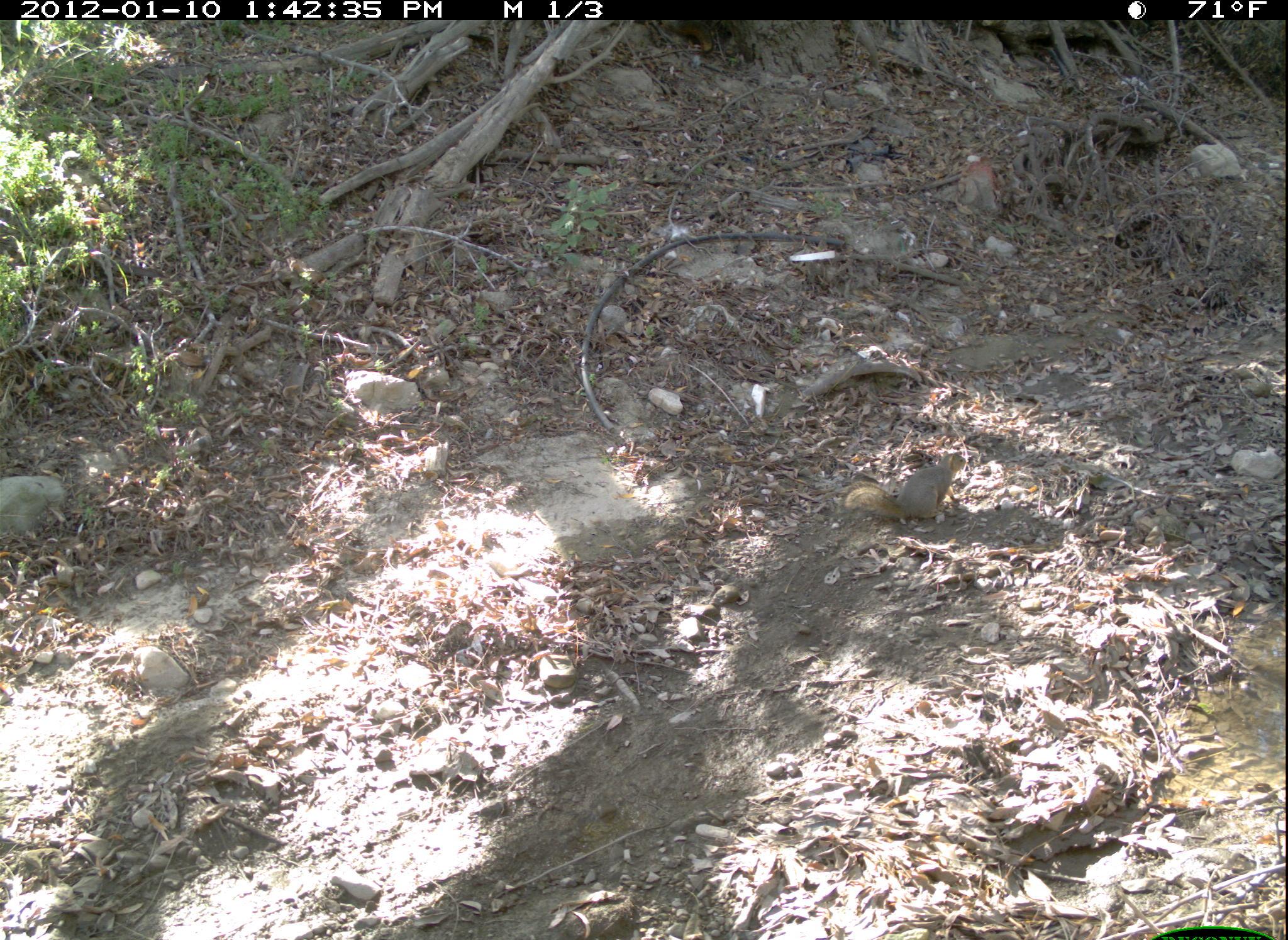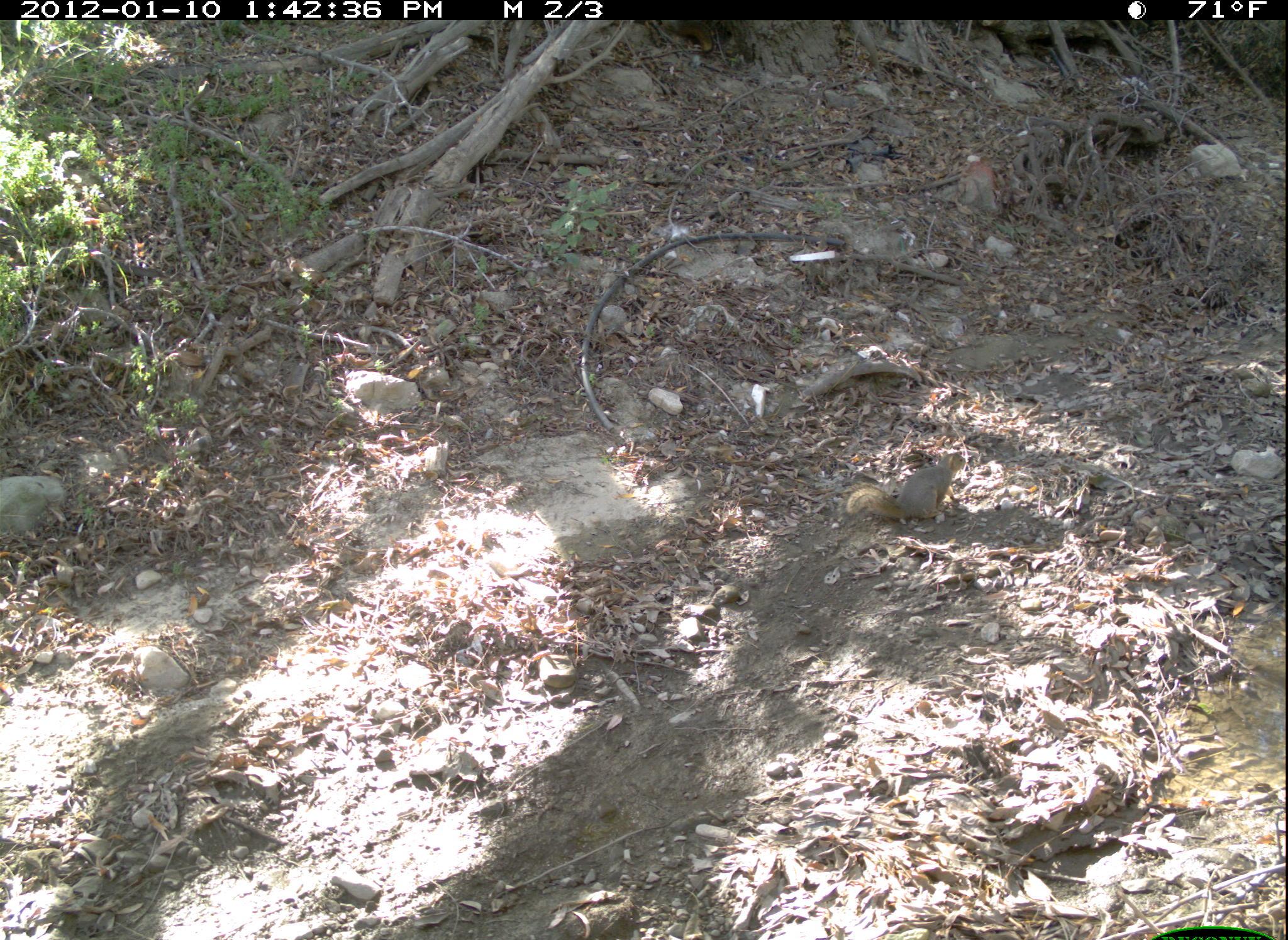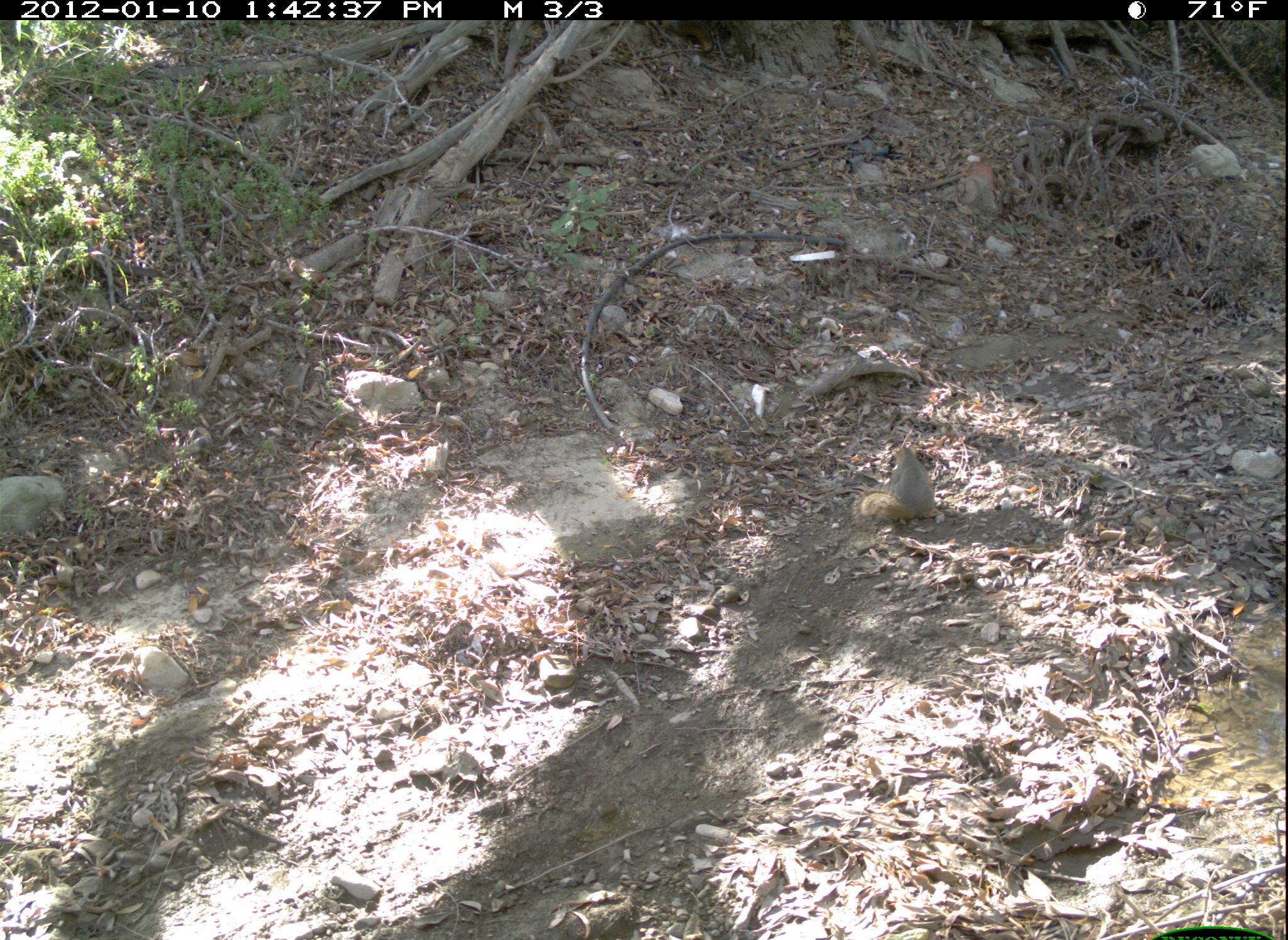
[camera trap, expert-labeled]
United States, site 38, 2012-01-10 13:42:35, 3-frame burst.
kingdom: Animalia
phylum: Chordata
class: Mammalia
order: Rodentia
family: Sciuridae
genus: Sciurus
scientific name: Sciurus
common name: squirrel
Squirrel (Sciurus).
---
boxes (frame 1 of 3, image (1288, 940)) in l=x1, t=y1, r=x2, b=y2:
squirrel: l=837, t=445, r=985, b=536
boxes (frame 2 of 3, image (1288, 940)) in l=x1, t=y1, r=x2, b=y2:
squirrel: l=832, t=441, r=972, b=543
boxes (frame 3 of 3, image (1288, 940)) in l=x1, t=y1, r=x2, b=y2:
squirrel: l=858, t=438, r=943, b=530